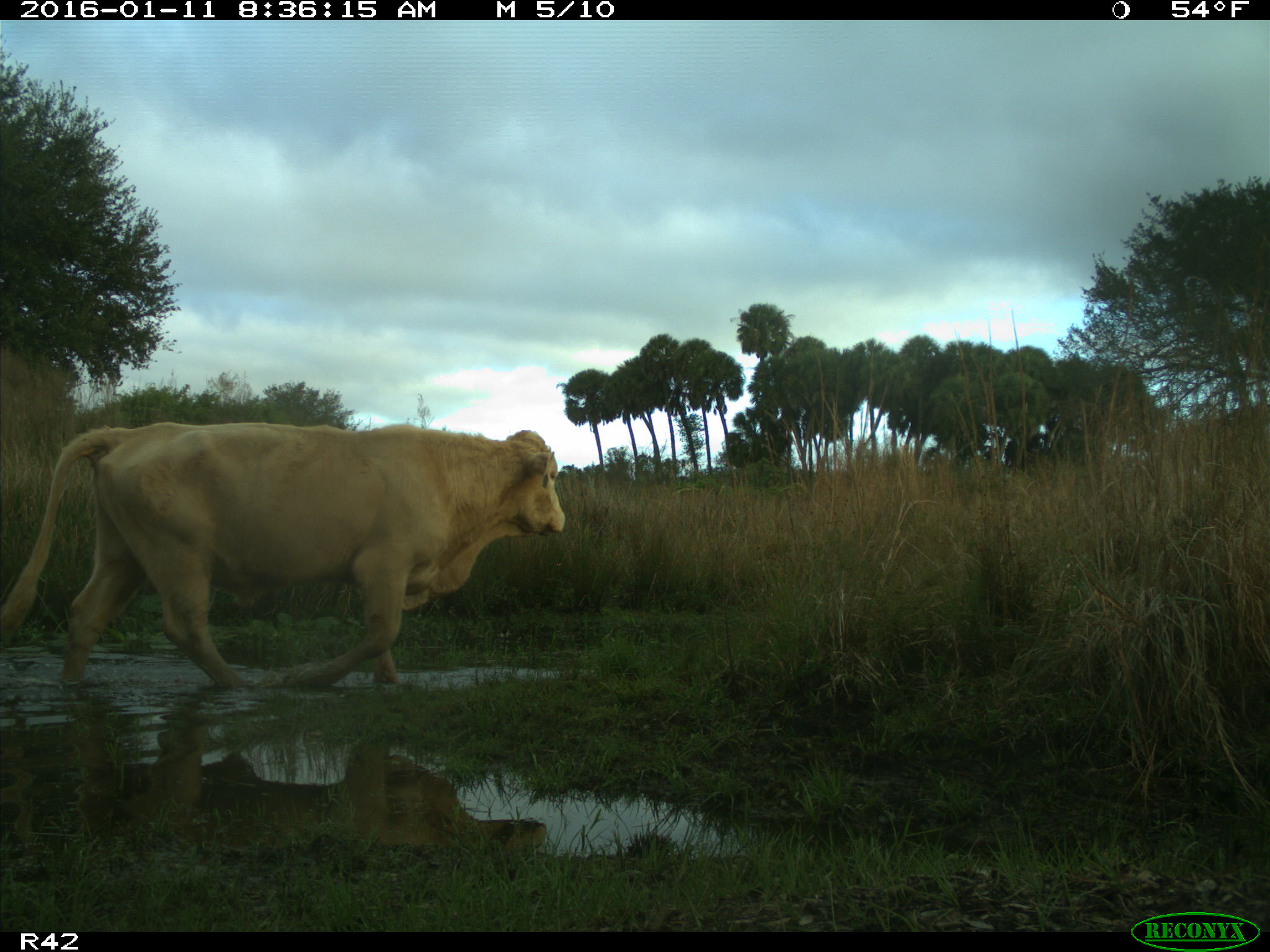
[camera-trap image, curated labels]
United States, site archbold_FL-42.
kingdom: Animalia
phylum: Chordata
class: Mammalia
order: Artiodactyla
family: Bovidae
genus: Bos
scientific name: Bos taurus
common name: domestic cow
Bos taurus (domestic cow).